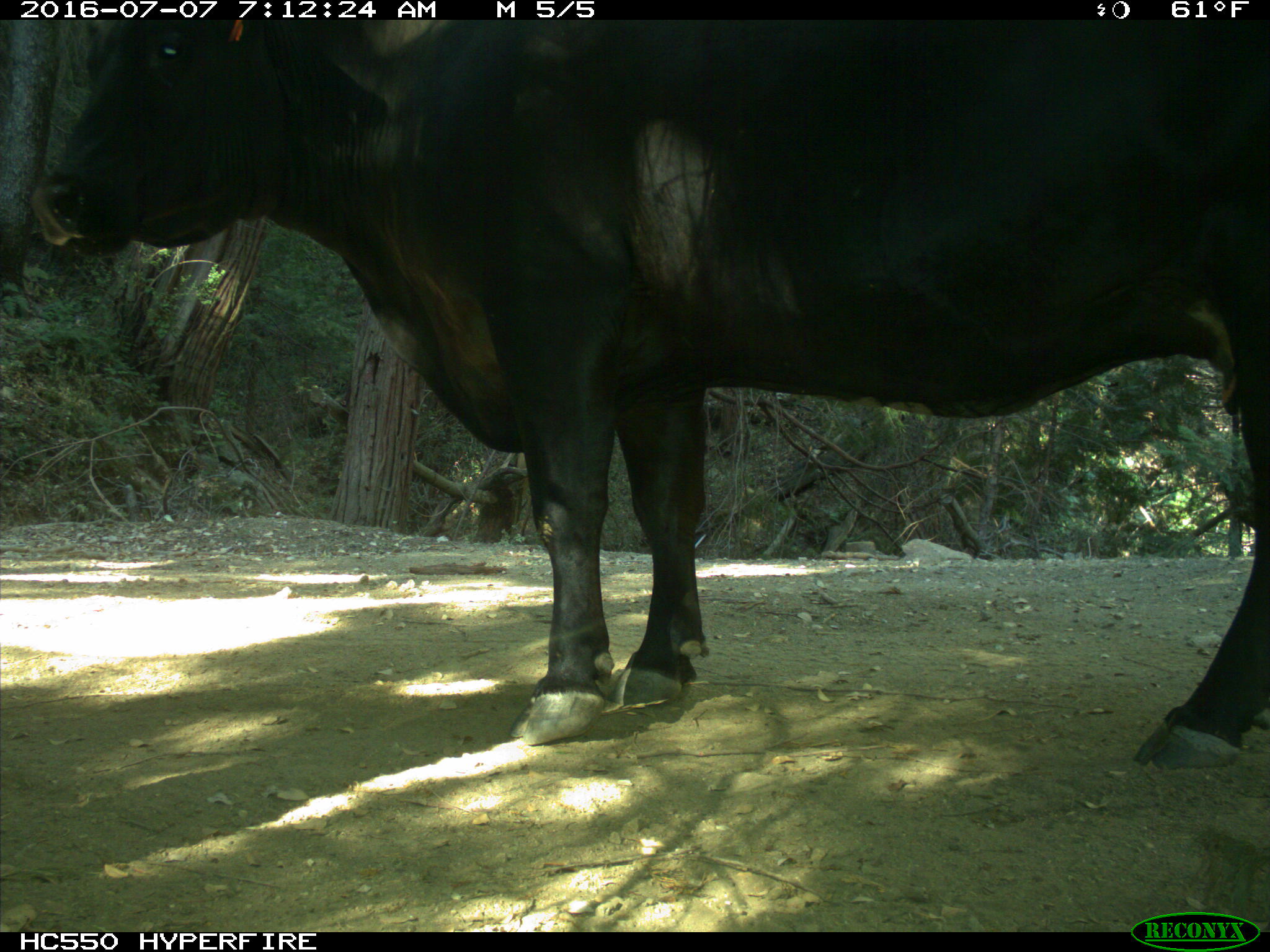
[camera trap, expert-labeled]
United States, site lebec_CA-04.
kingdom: Animalia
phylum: Chordata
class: Mammalia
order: Artiodactyla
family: Bovidae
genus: Bos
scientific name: Bos taurus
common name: domestic cow